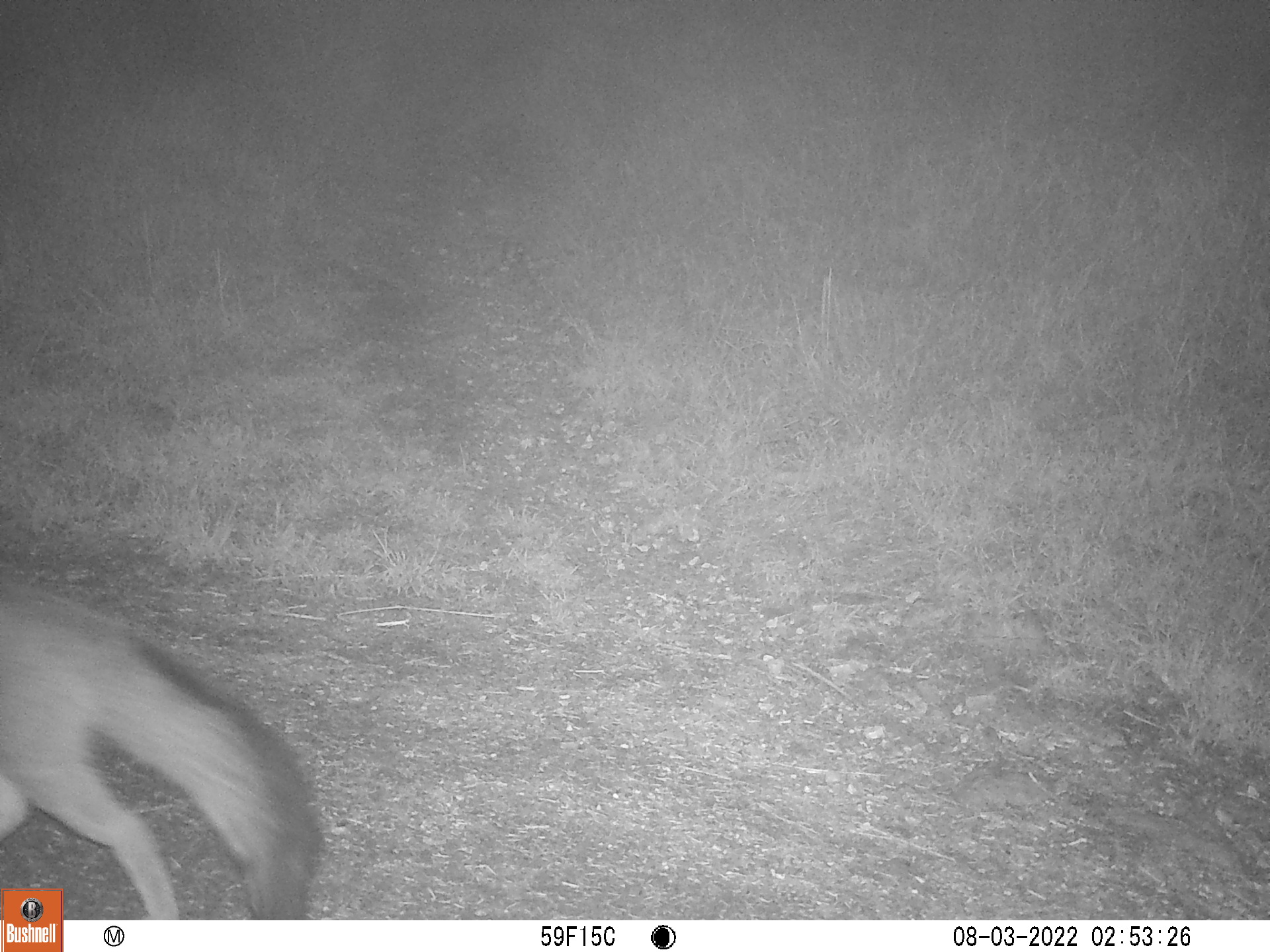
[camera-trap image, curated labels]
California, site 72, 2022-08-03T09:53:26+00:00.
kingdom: Animalia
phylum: Chordata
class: Mammalia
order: Carnivora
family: Canidae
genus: Urocyon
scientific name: Urocyon cinereoargenteus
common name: gray fox